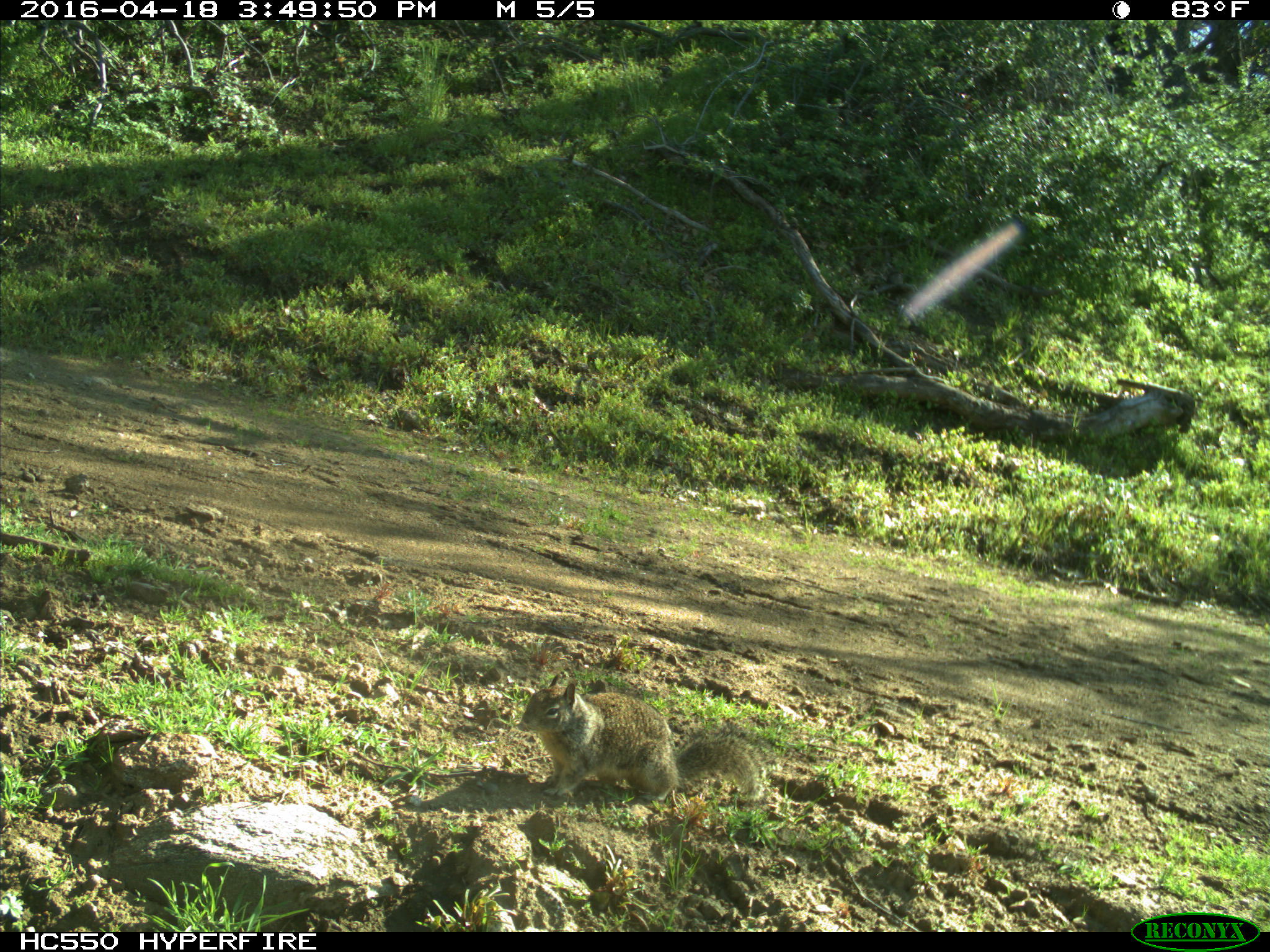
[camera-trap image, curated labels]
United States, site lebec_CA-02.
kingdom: Animalia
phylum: Chordata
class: Mammalia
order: Rodentia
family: Sciuridae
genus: Otospermophilus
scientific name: Otospermophilus beecheyi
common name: california ground squirrel